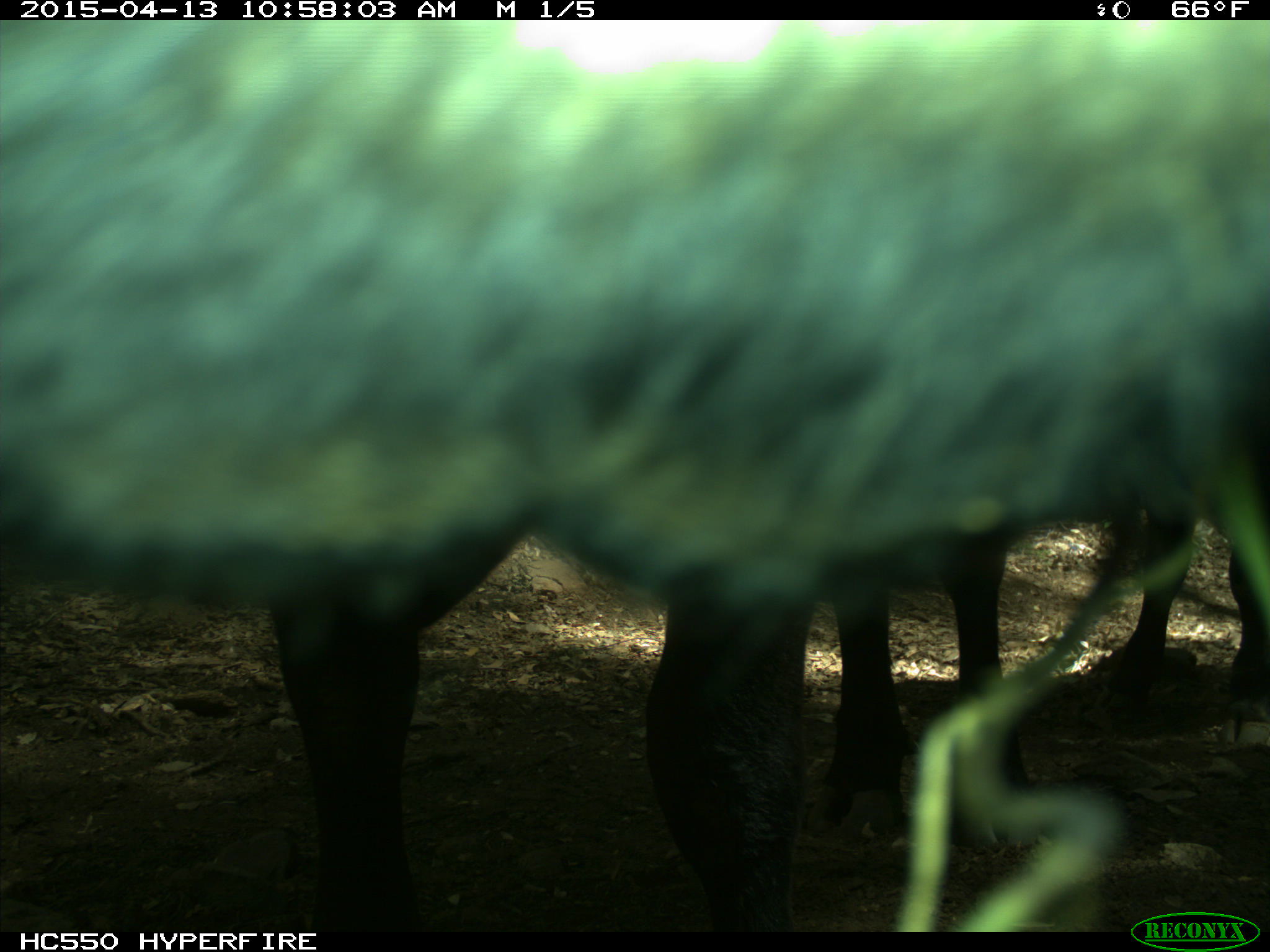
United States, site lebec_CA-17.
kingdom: Animalia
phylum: Chordata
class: Mammalia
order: Artiodactyla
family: Bovidae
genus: Bos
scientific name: Bos taurus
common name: domestic cow